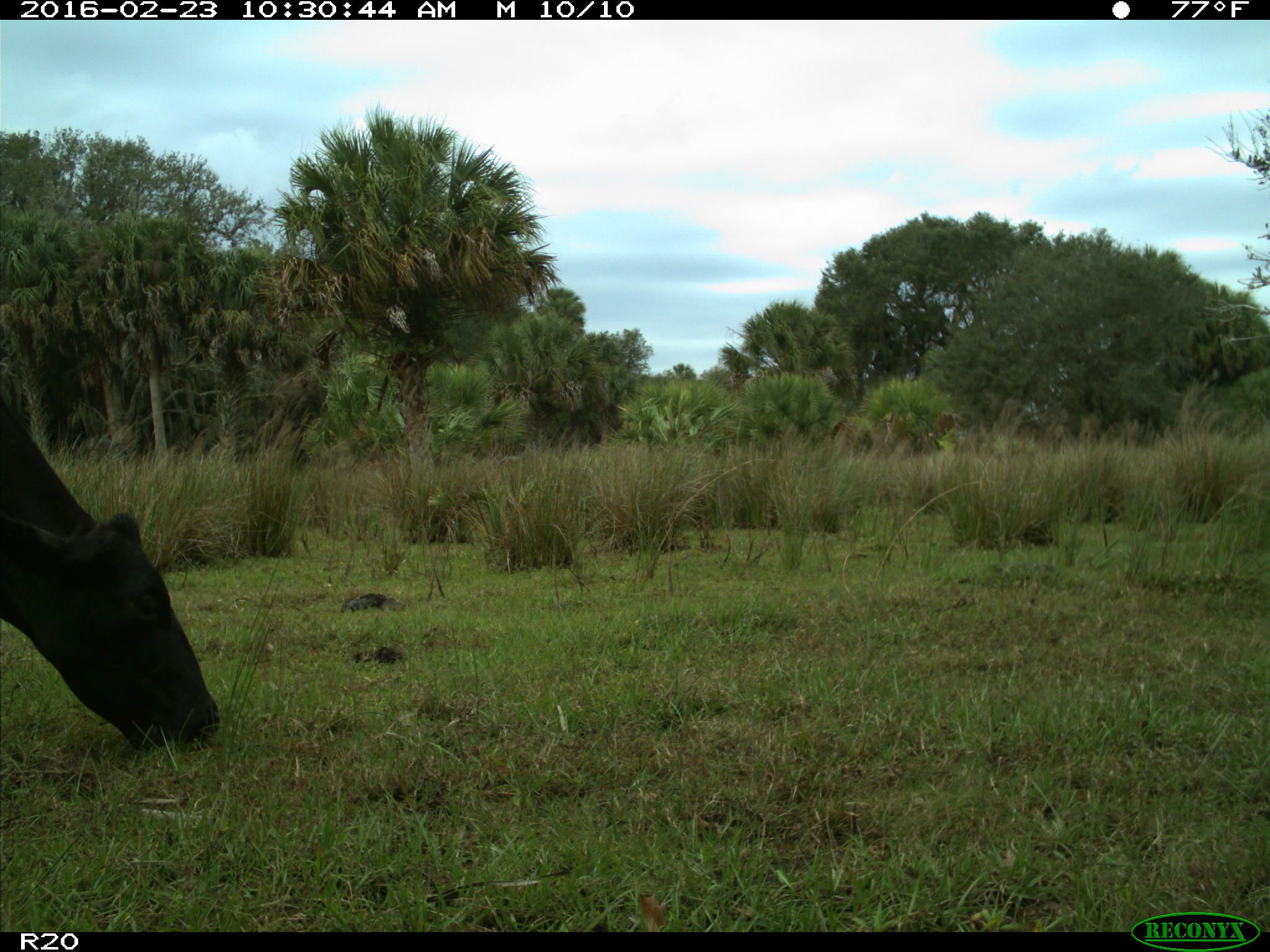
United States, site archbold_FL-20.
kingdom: Animalia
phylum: Chordata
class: Mammalia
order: Artiodactyla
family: Bovidae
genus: Bos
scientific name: Bos taurus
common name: domestic cow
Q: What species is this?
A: Bos taurus (domestic cow).